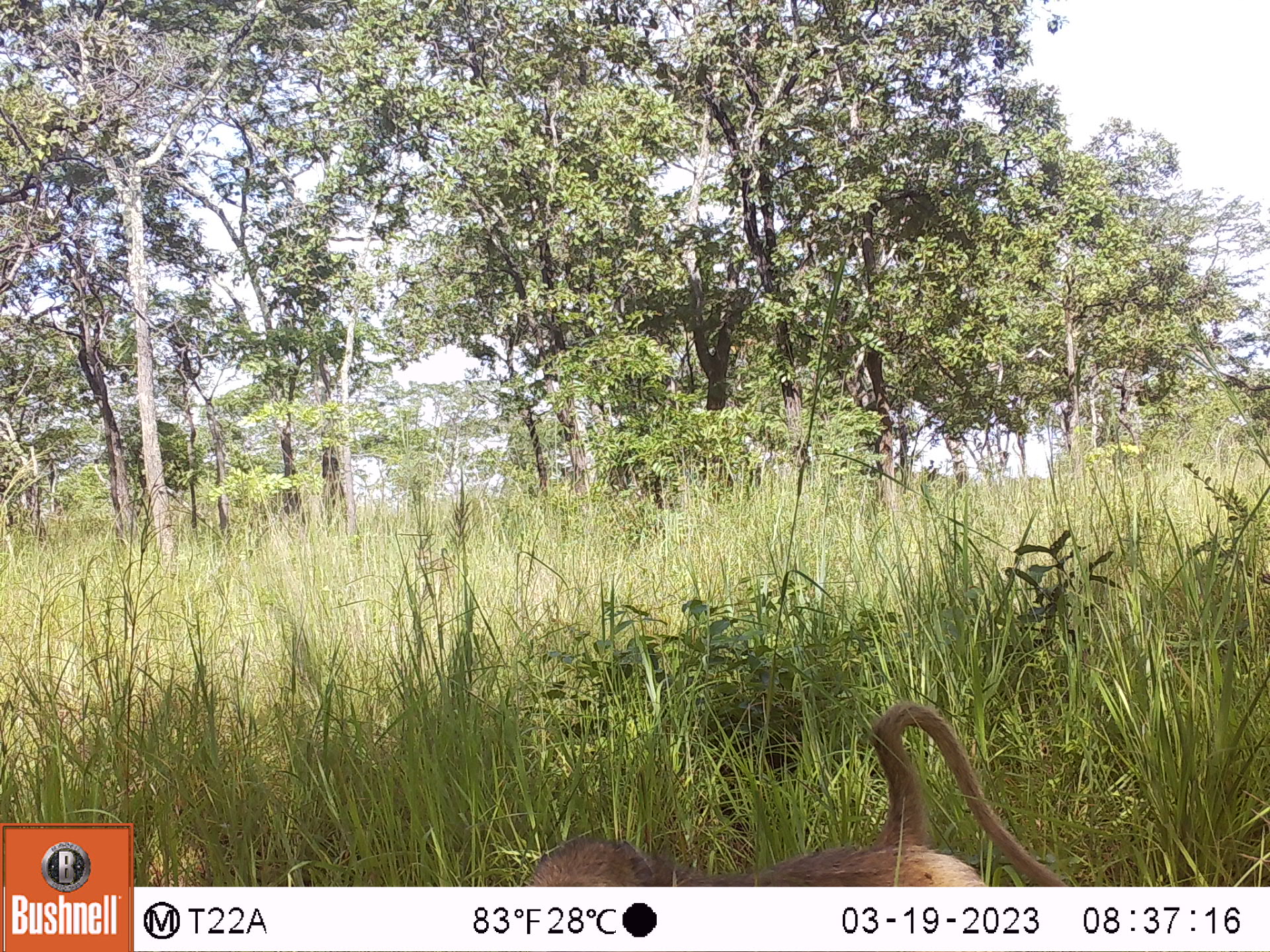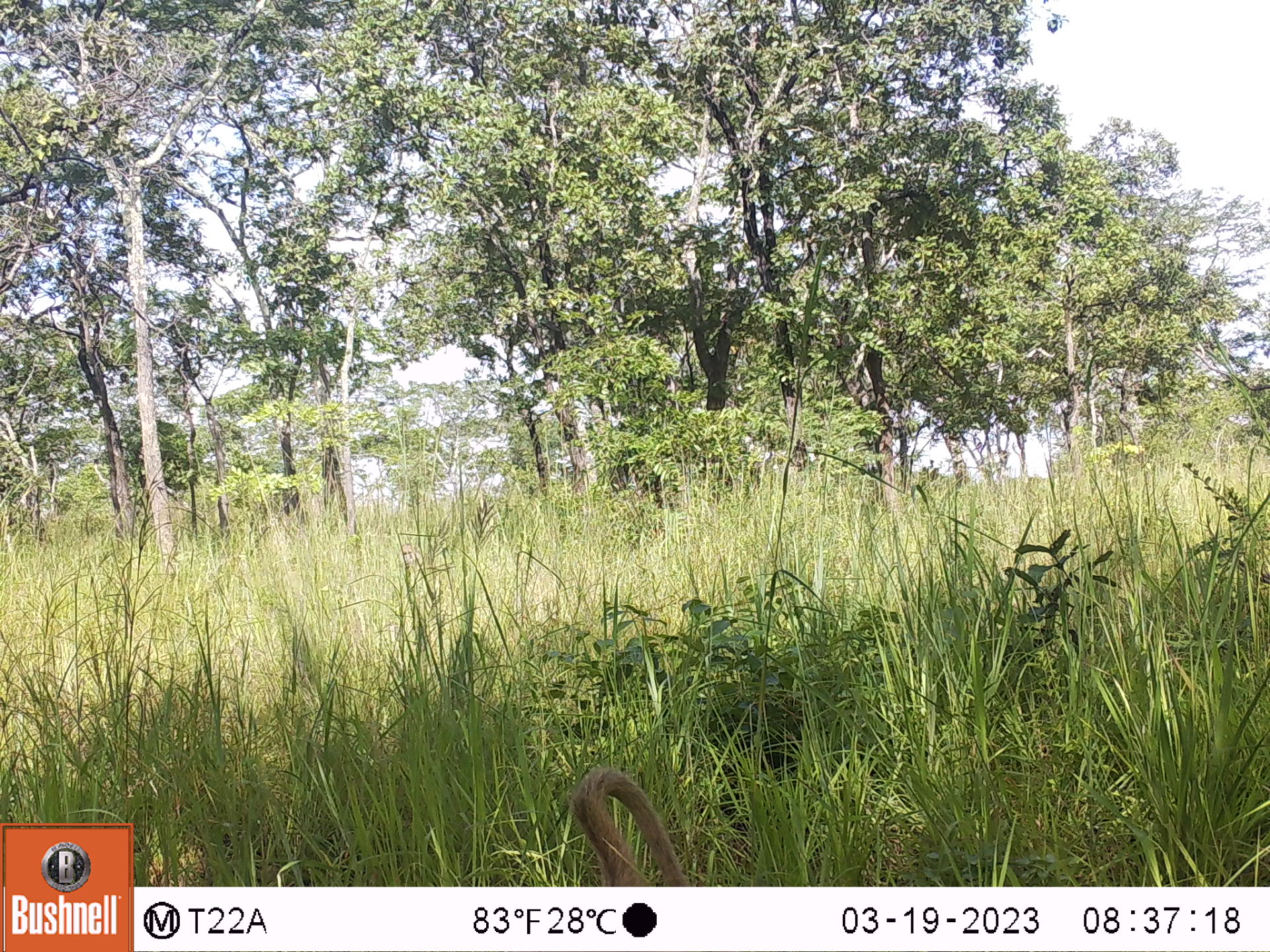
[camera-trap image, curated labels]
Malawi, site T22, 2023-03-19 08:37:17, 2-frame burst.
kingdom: Animalia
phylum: Chordata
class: Mammalia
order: Primates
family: Cercopithecidae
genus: Papio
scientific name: Papio cynocephalus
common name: yellow baboon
Yellow baboon (Papio cynocephalus), count 1.